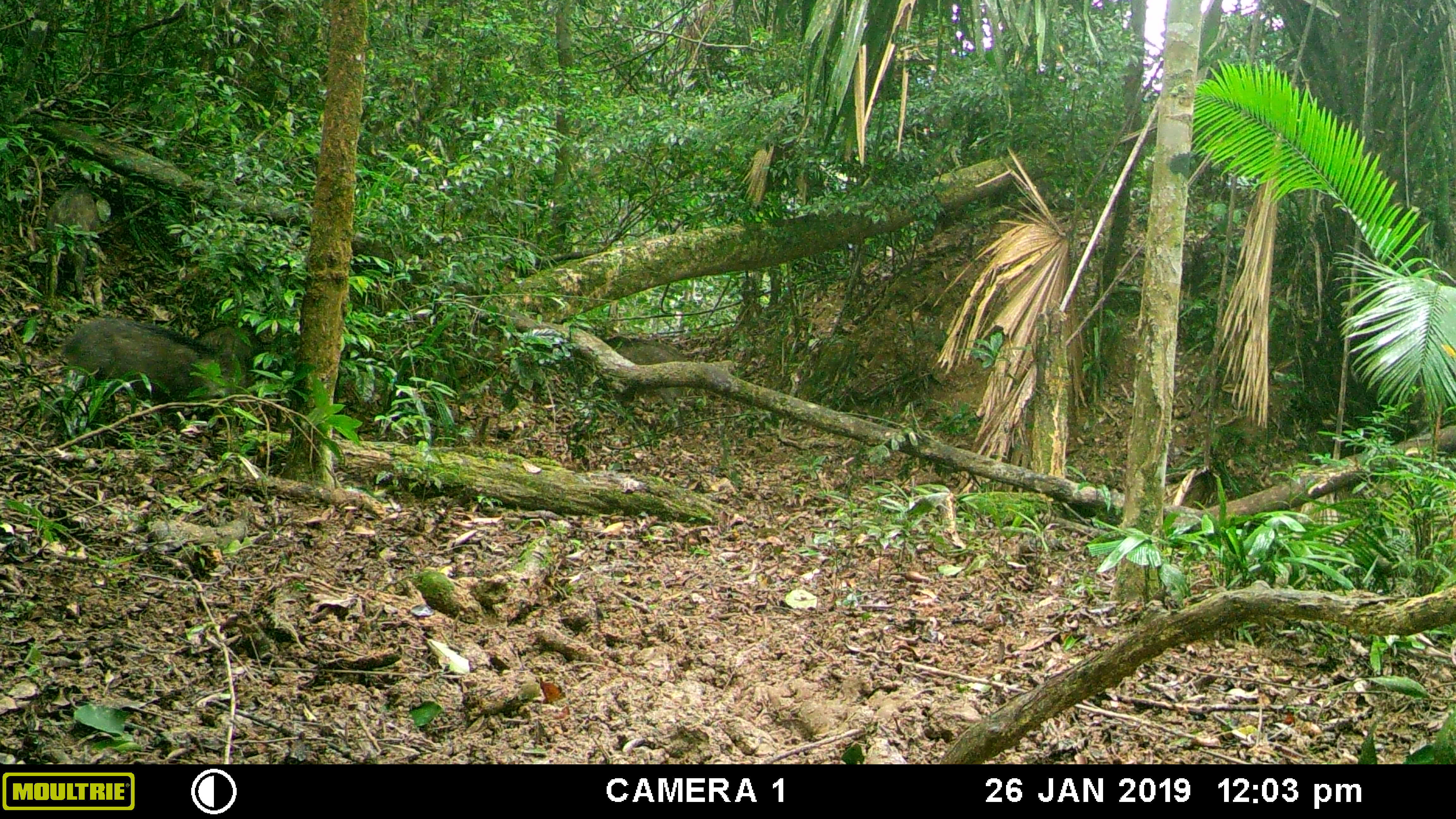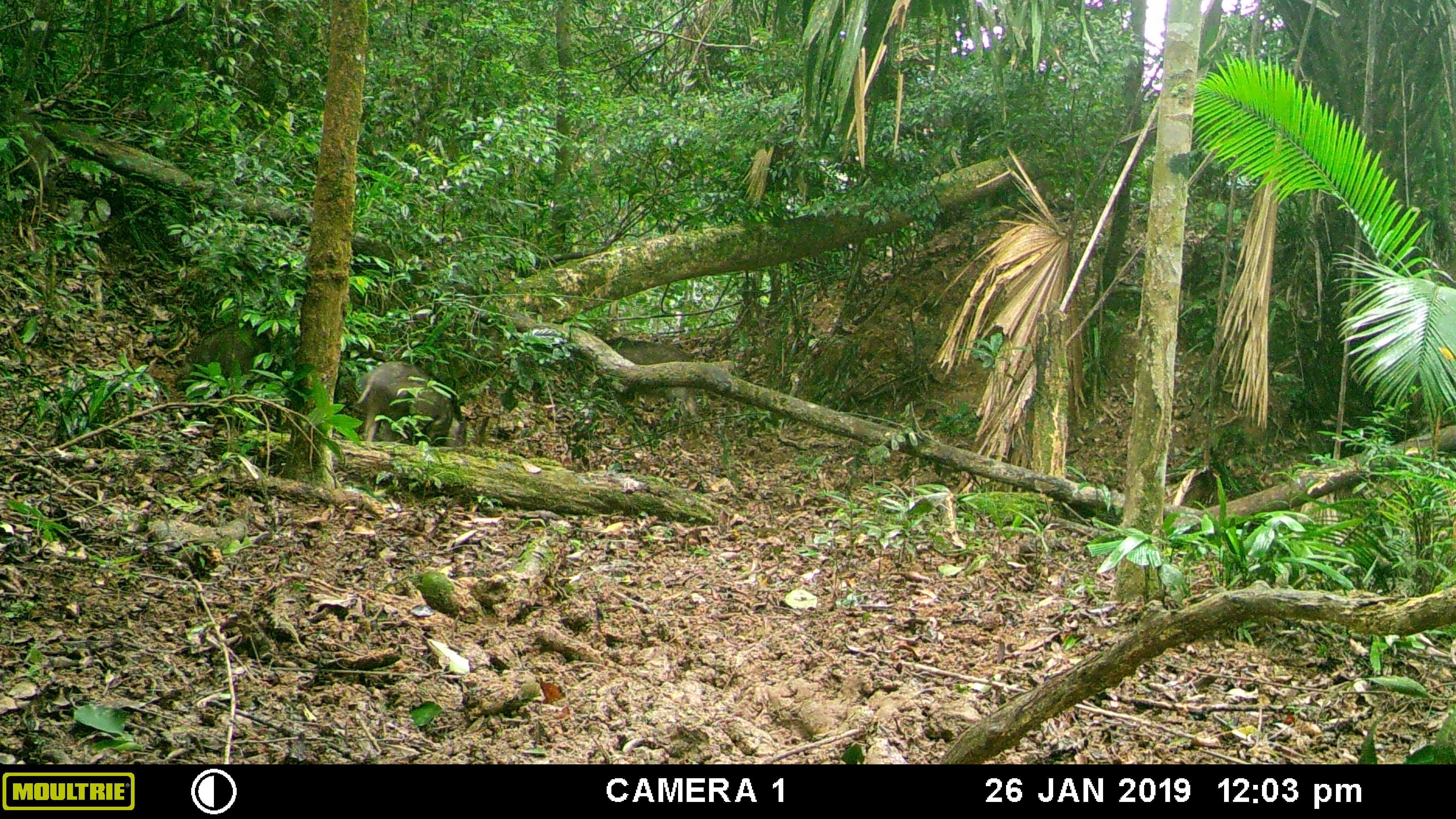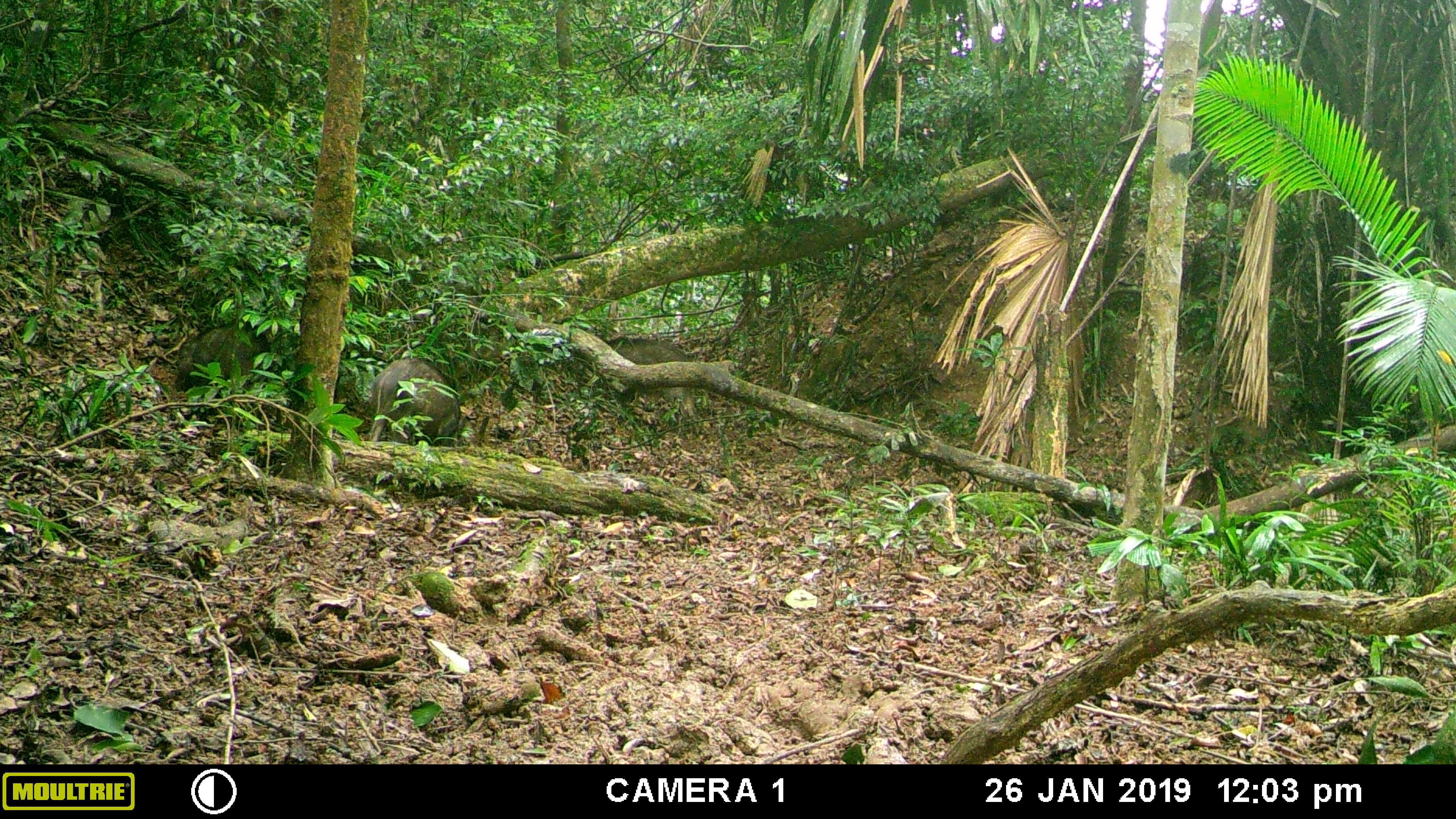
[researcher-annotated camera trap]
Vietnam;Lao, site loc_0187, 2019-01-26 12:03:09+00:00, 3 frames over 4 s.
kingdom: Animalia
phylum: Chordata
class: Mammalia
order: Artiodactyla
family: Suidae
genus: Sus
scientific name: Sus scrofa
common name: eurasian wild pig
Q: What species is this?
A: Eurasian wild pig (Sus scrofa).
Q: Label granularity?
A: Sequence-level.